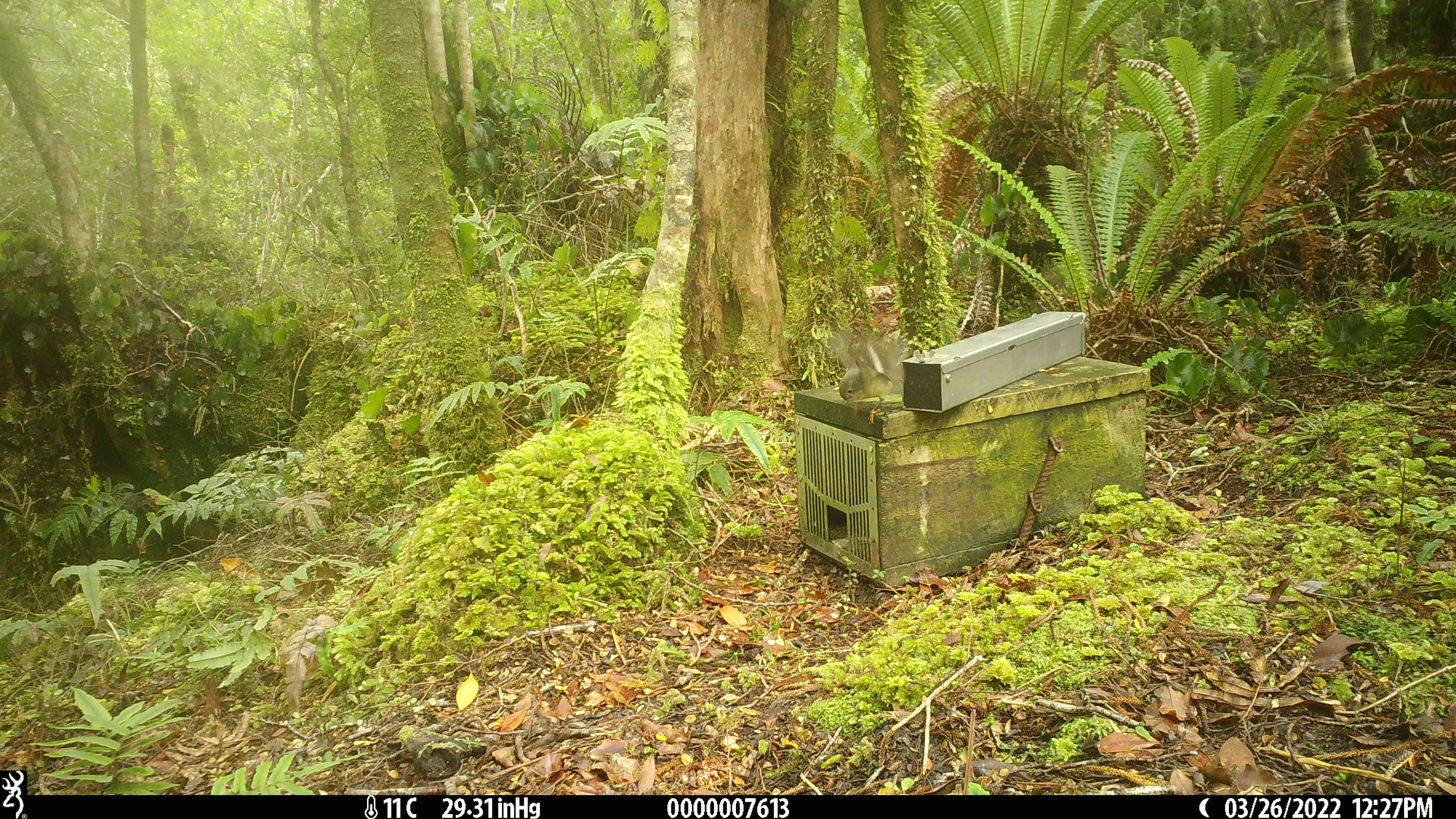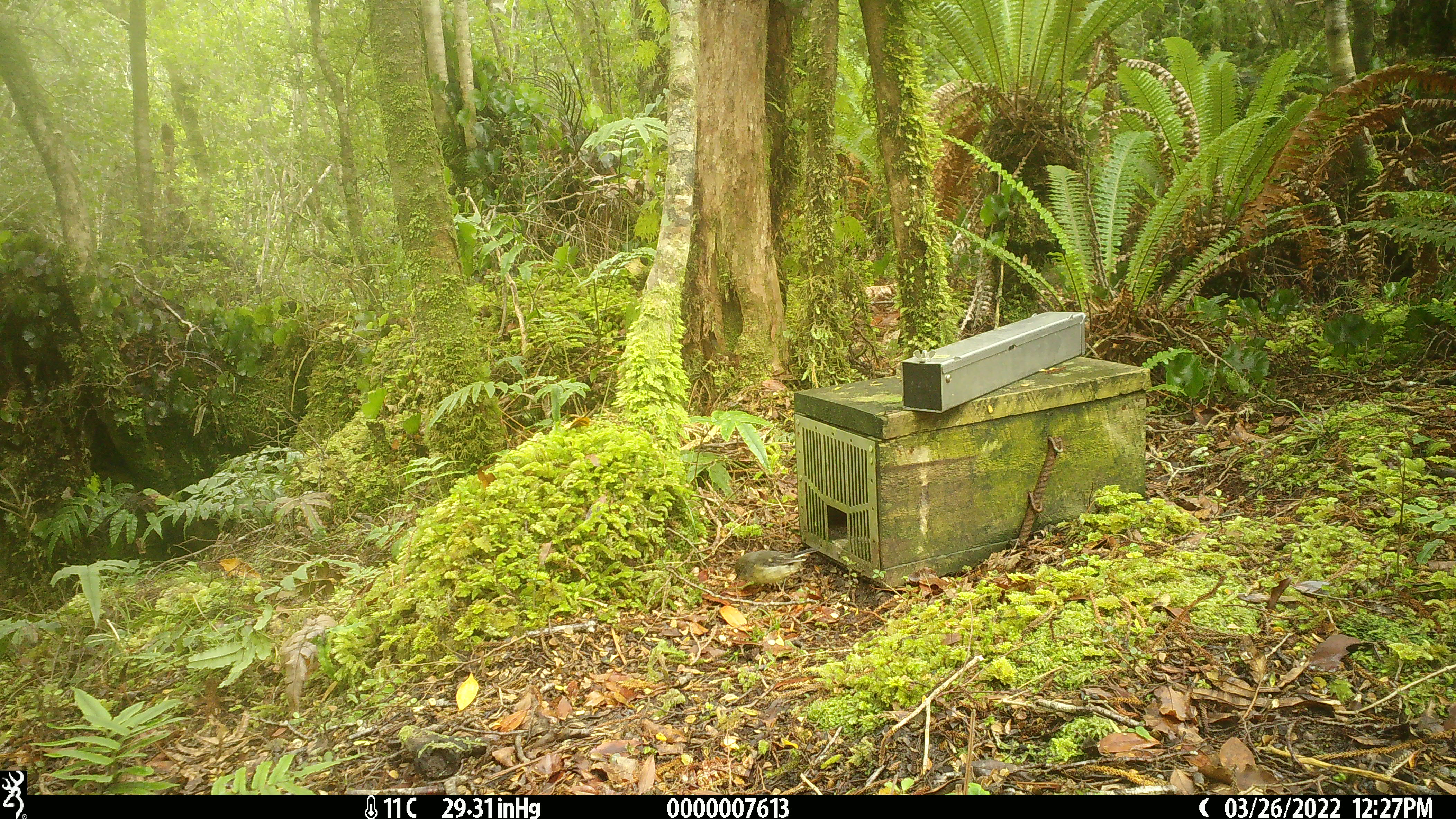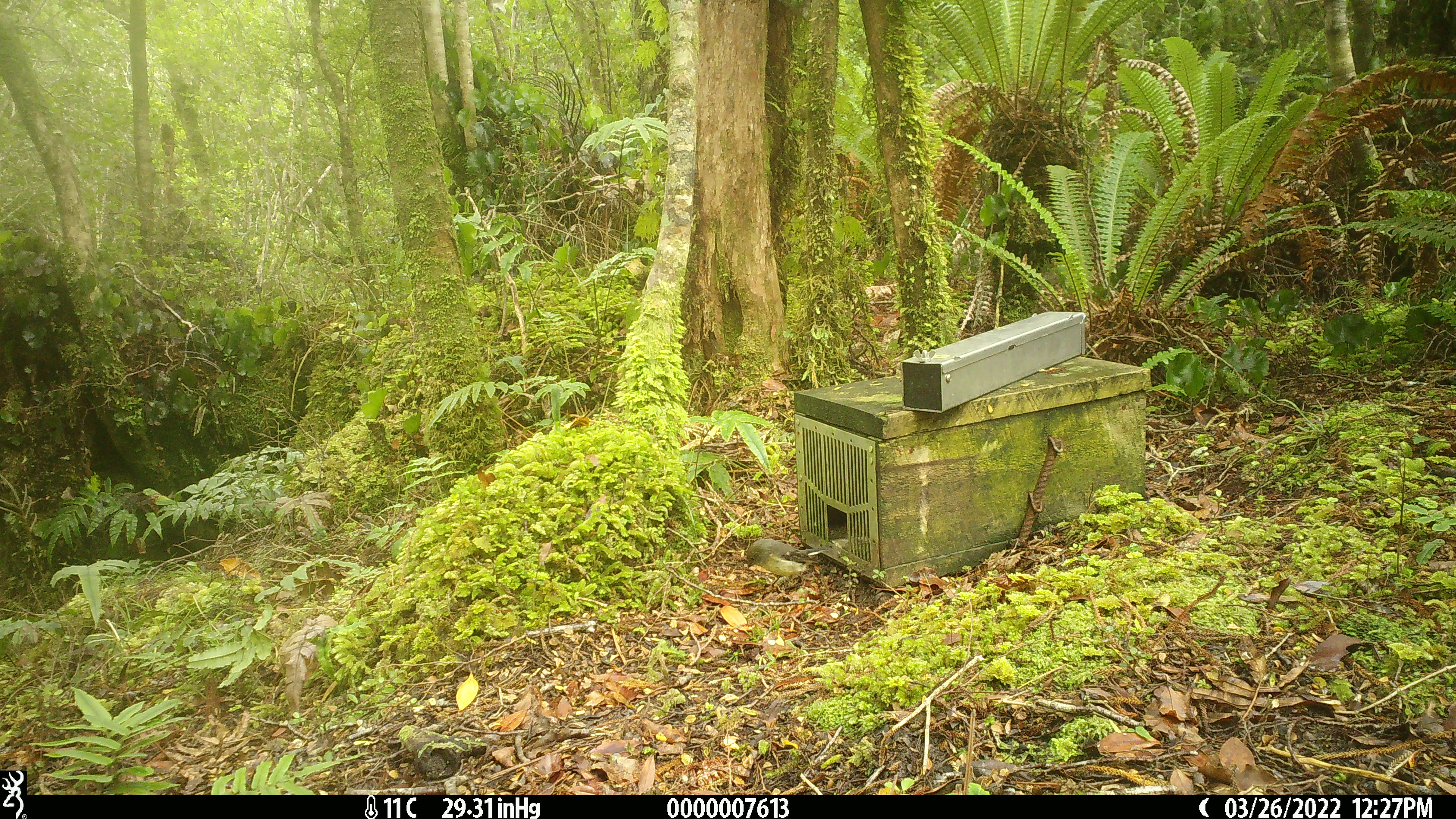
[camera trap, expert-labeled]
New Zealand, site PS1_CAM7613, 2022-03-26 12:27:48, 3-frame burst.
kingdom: Animalia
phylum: Chordata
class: Aves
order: Passeriformes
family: Petroicidae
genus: Petroica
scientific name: Petroica macrocephala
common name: tomtit